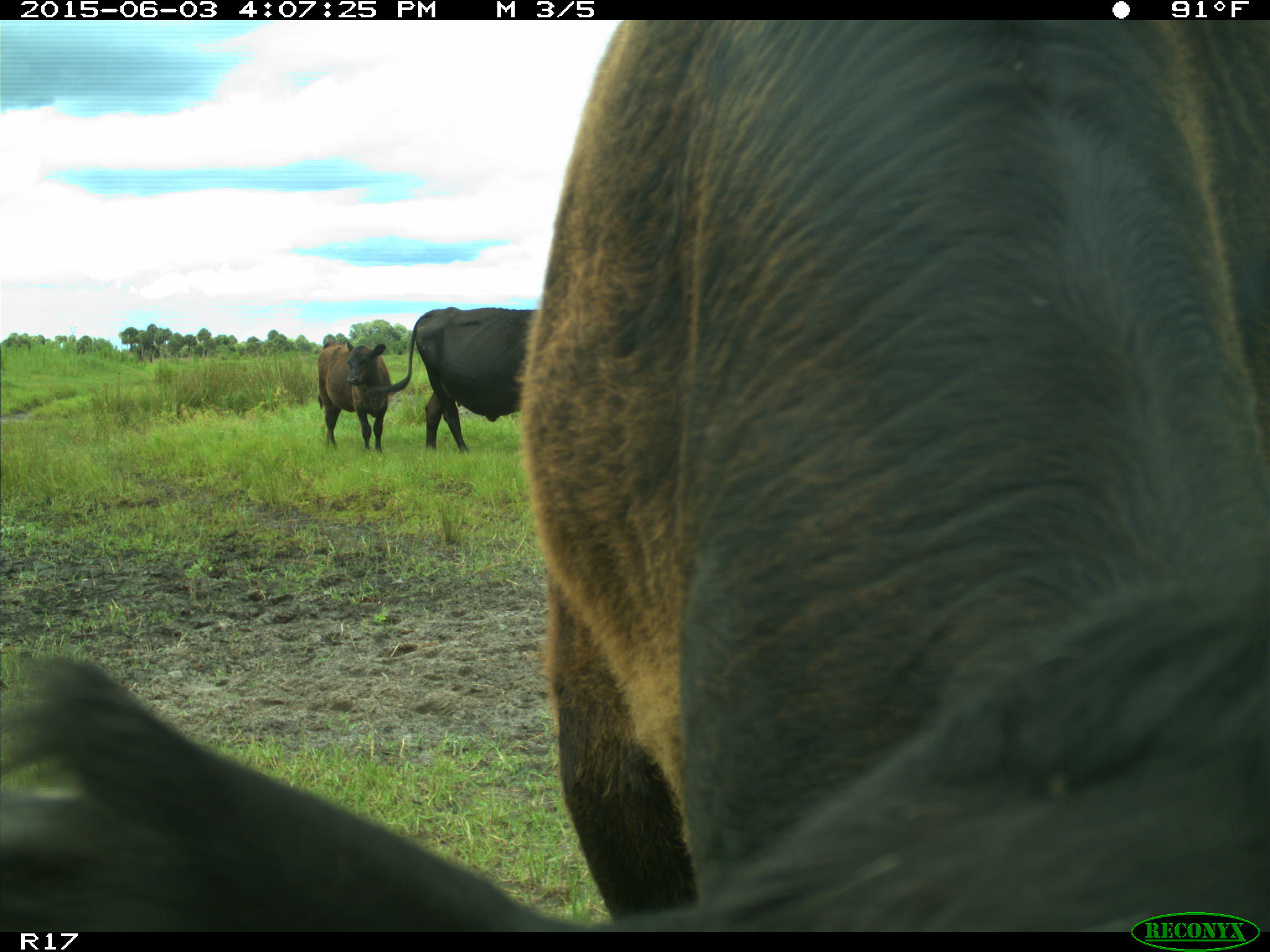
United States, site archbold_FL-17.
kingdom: Animalia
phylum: Chordata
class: Mammalia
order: Artiodactyla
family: Bovidae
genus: Bos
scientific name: Bos taurus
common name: domestic cow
Bos taurus (domestic cow).